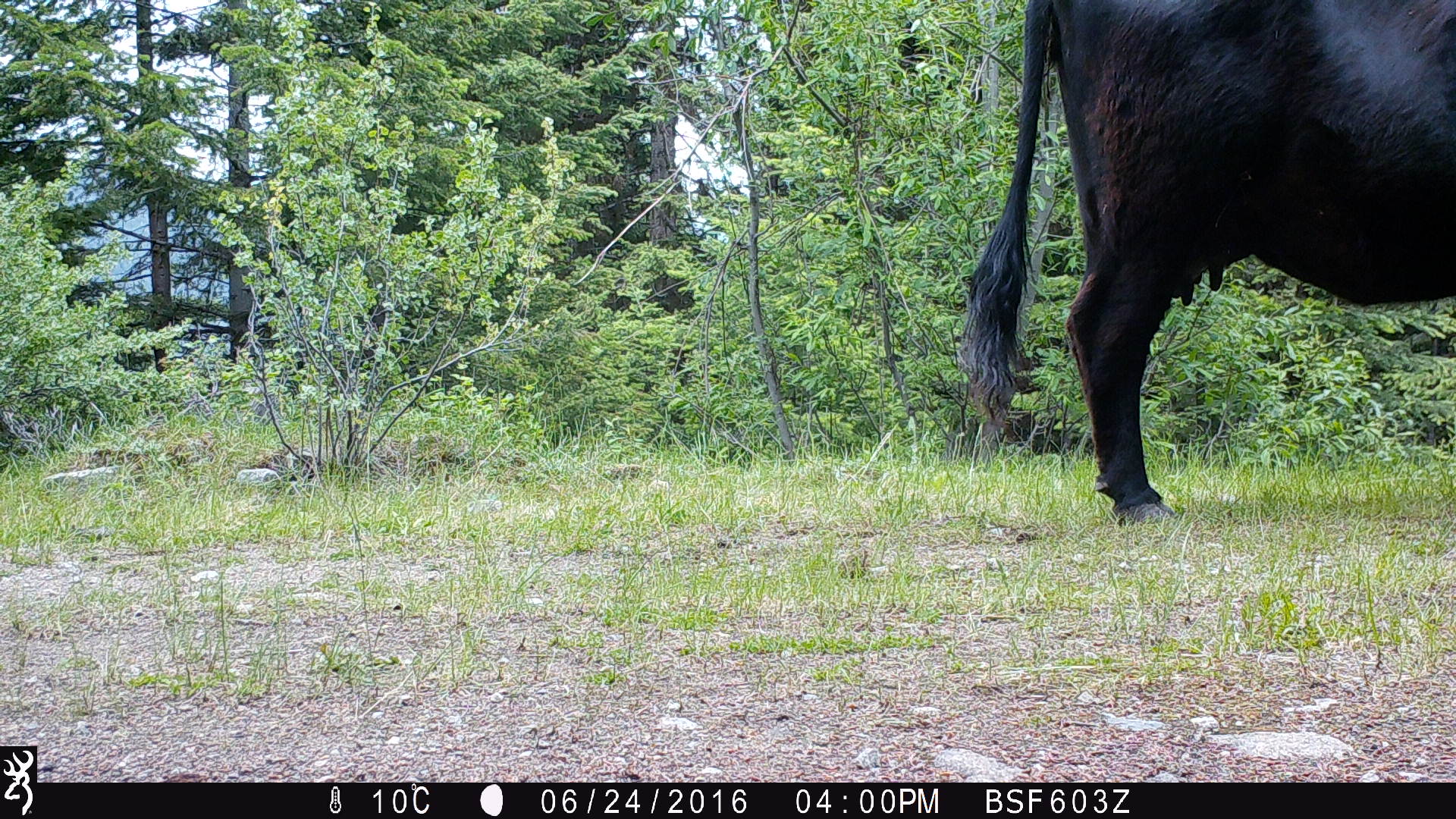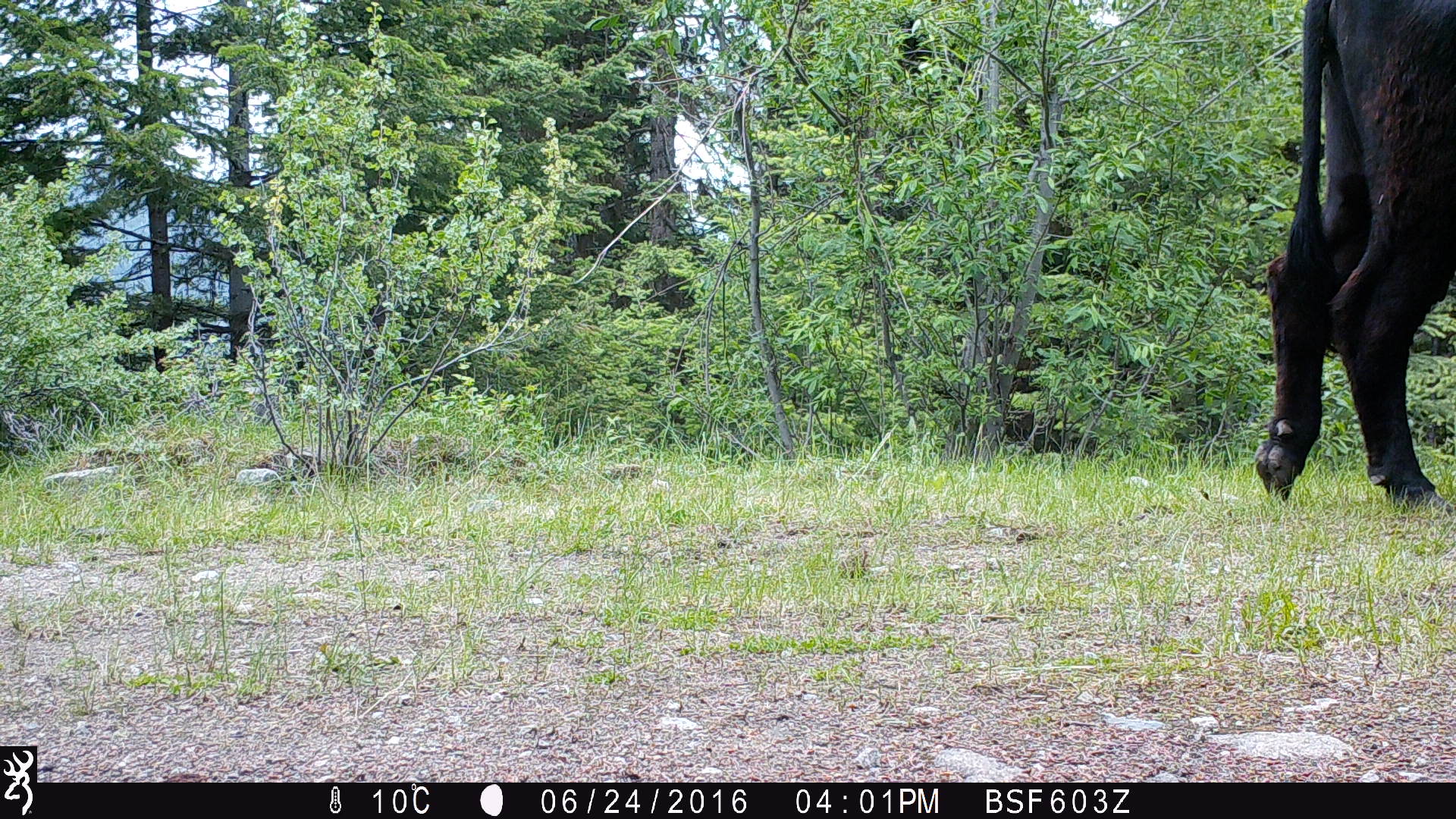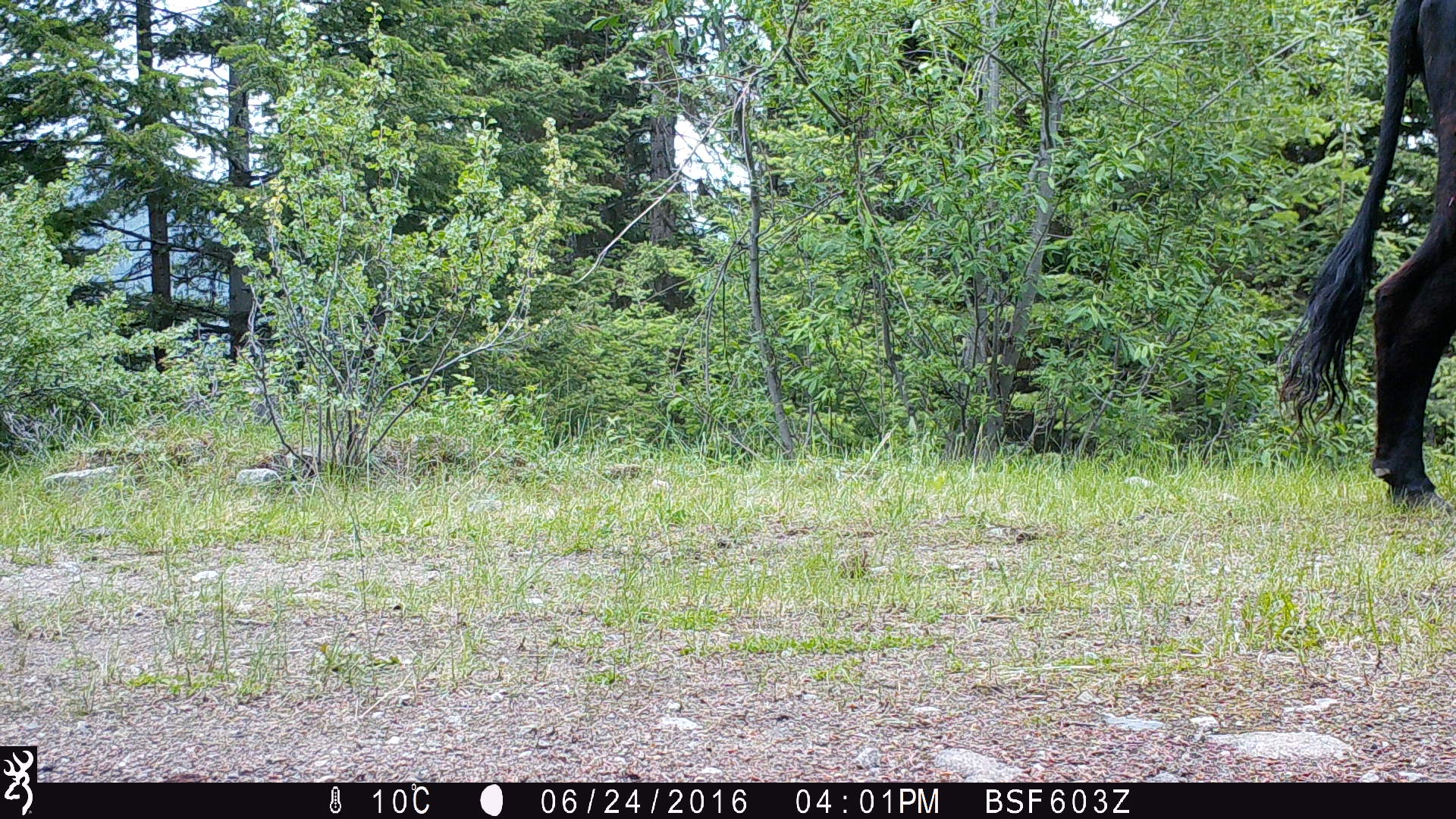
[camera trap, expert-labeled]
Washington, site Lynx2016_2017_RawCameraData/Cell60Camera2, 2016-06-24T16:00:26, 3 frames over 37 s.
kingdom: Animalia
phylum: Chordata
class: Mammalia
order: Artiodactyla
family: Bovidae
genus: Bos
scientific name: Bos taurus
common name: domestic cattle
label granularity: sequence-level